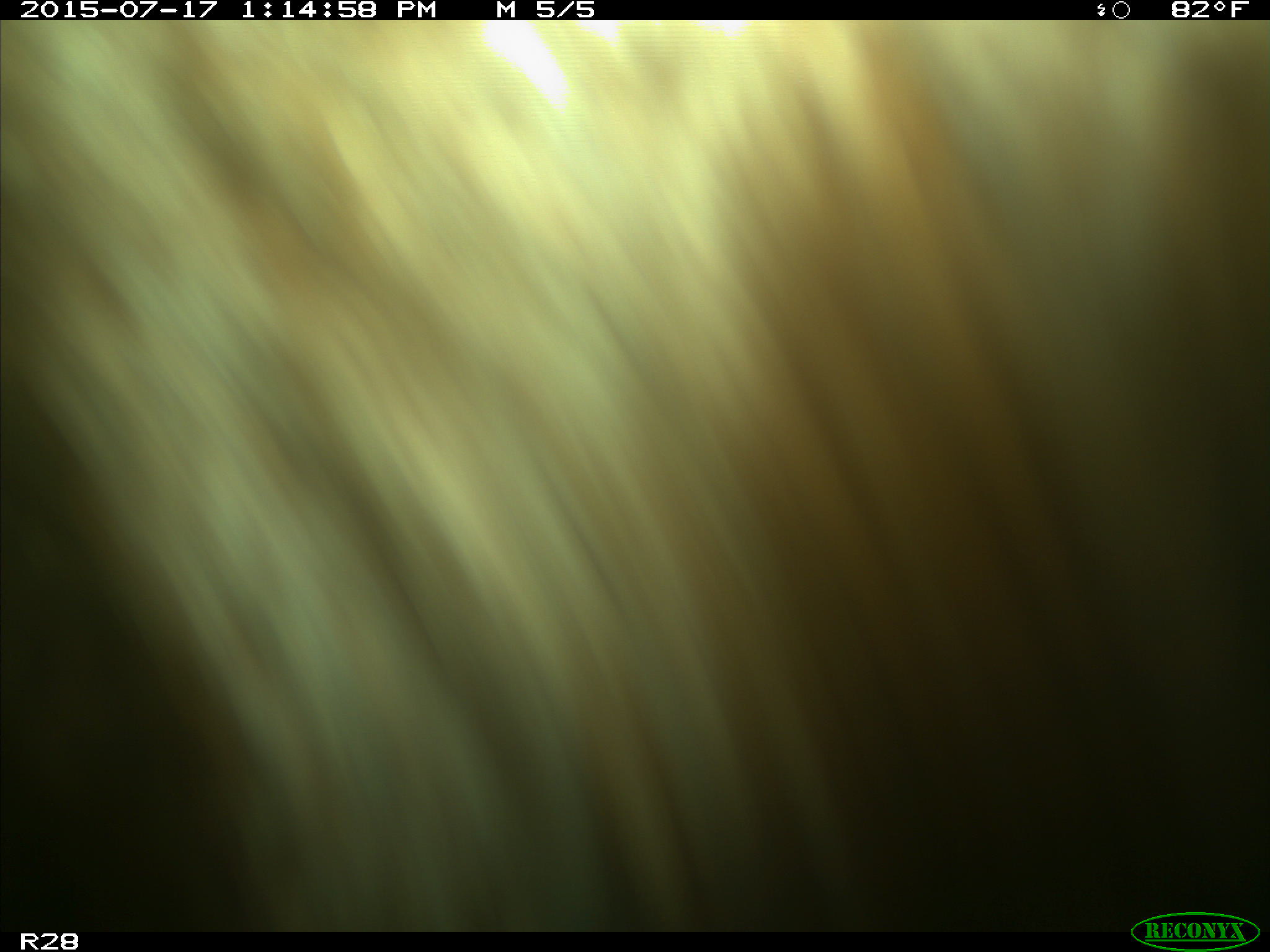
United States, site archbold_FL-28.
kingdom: Animalia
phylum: Chordata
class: Mammalia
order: Artiodactyla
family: Bovidae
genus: Bos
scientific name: Bos taurus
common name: domestic cow